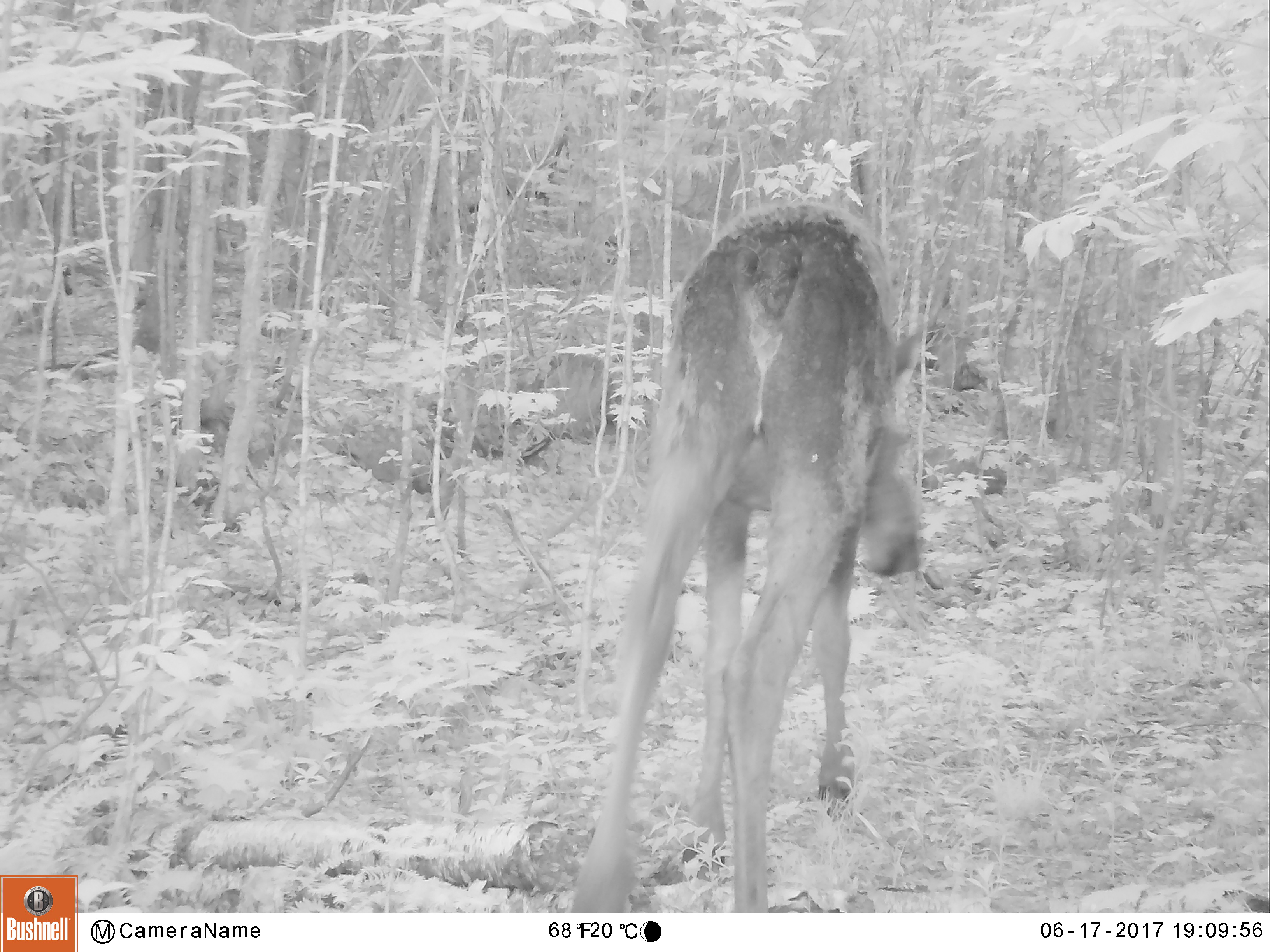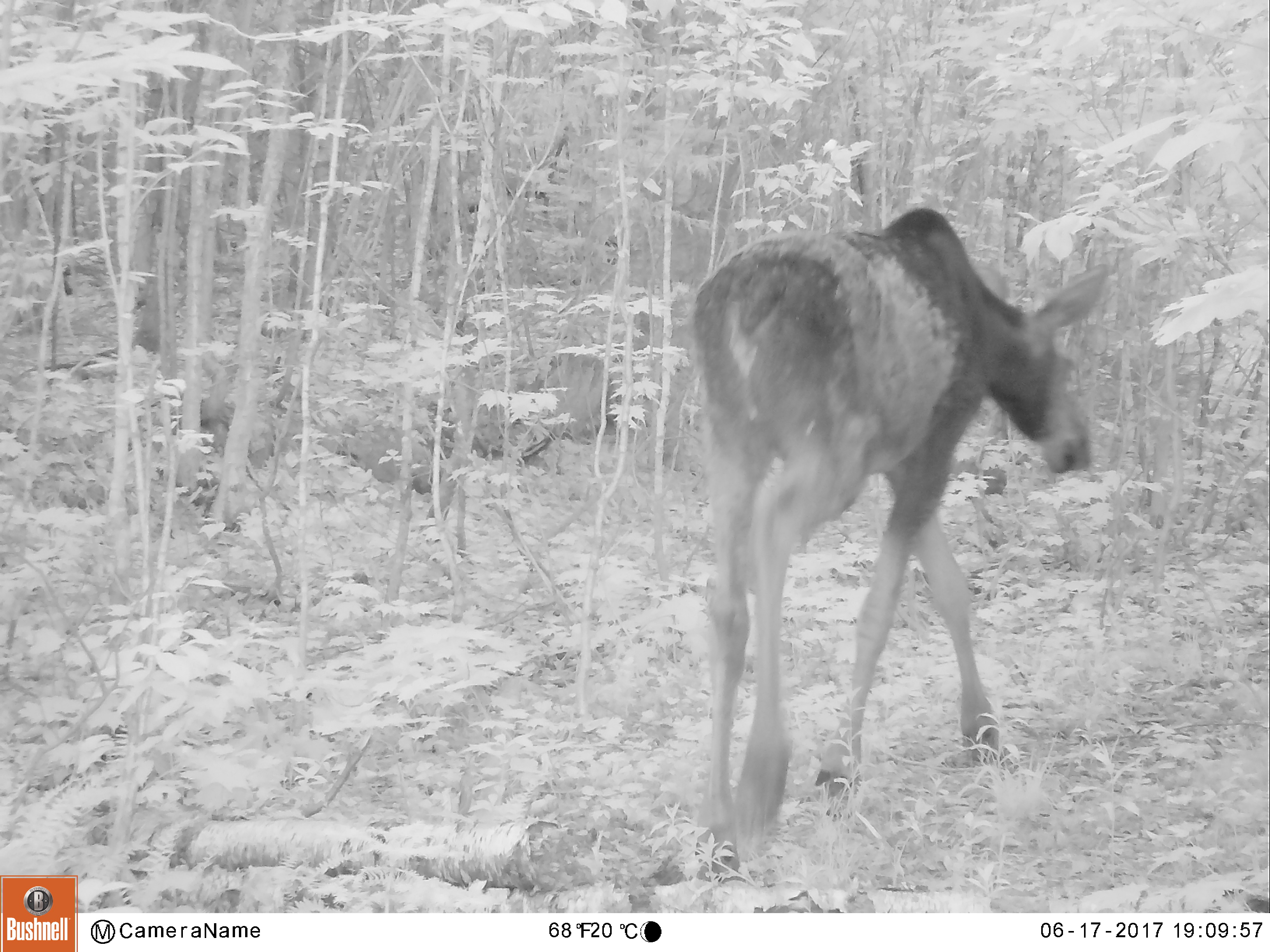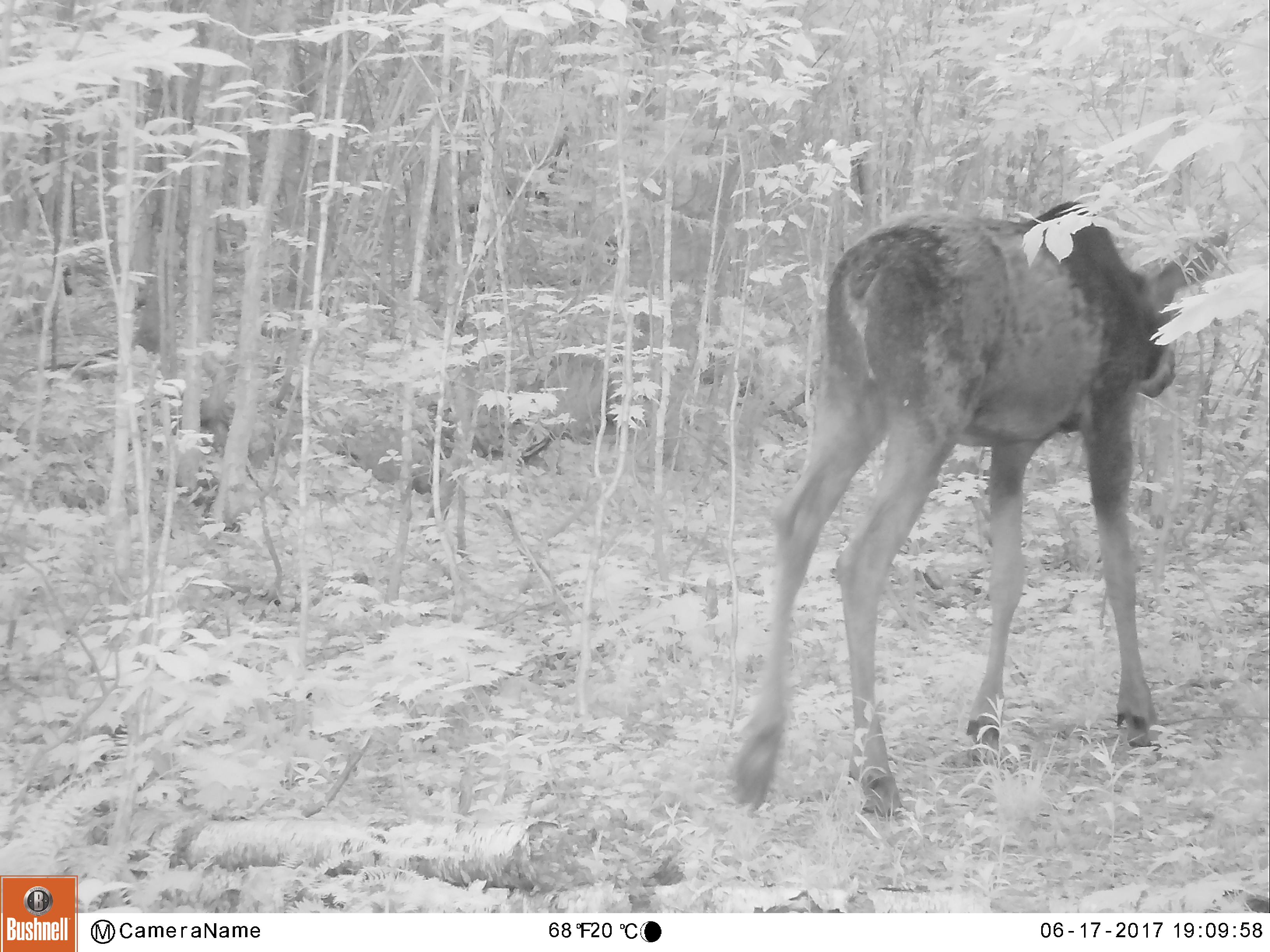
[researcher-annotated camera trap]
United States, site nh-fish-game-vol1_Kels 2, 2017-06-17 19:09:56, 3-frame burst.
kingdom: Animalia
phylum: Chordata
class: Mammalia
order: Artiodactyla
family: Cervidae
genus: Alces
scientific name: Alces alces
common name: moose